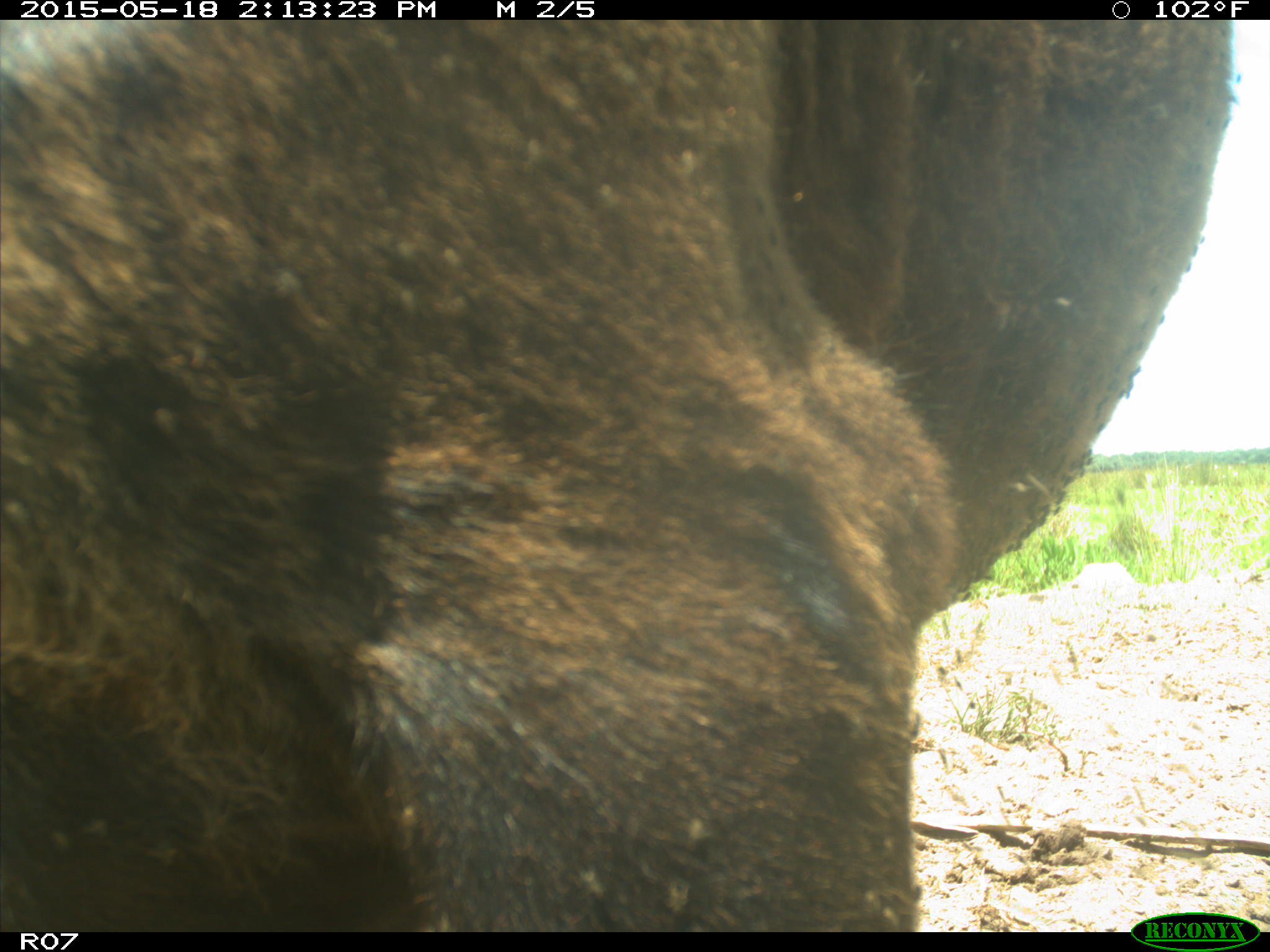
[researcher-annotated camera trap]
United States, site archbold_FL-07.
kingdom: Animalia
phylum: Chordata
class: Mammalia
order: Artiodactyla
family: Bovidae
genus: Bos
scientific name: Bos taurus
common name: domestic cow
Bos taurus (domestic cow).